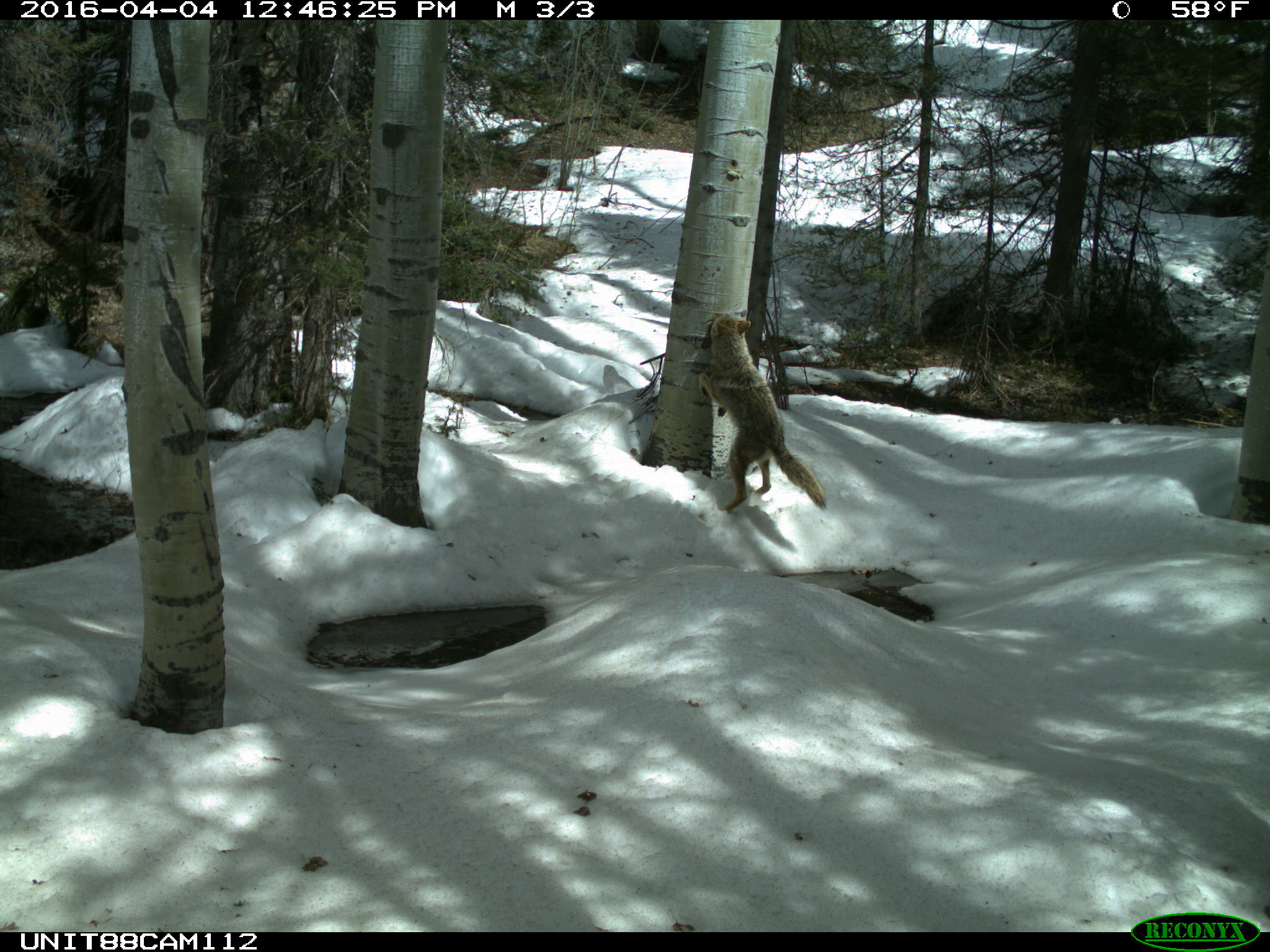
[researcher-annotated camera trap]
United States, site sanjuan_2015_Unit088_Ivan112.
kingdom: Animalia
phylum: Chordata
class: Mammalia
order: Carnivora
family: Canidae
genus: Canis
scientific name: Canis latrans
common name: coyote